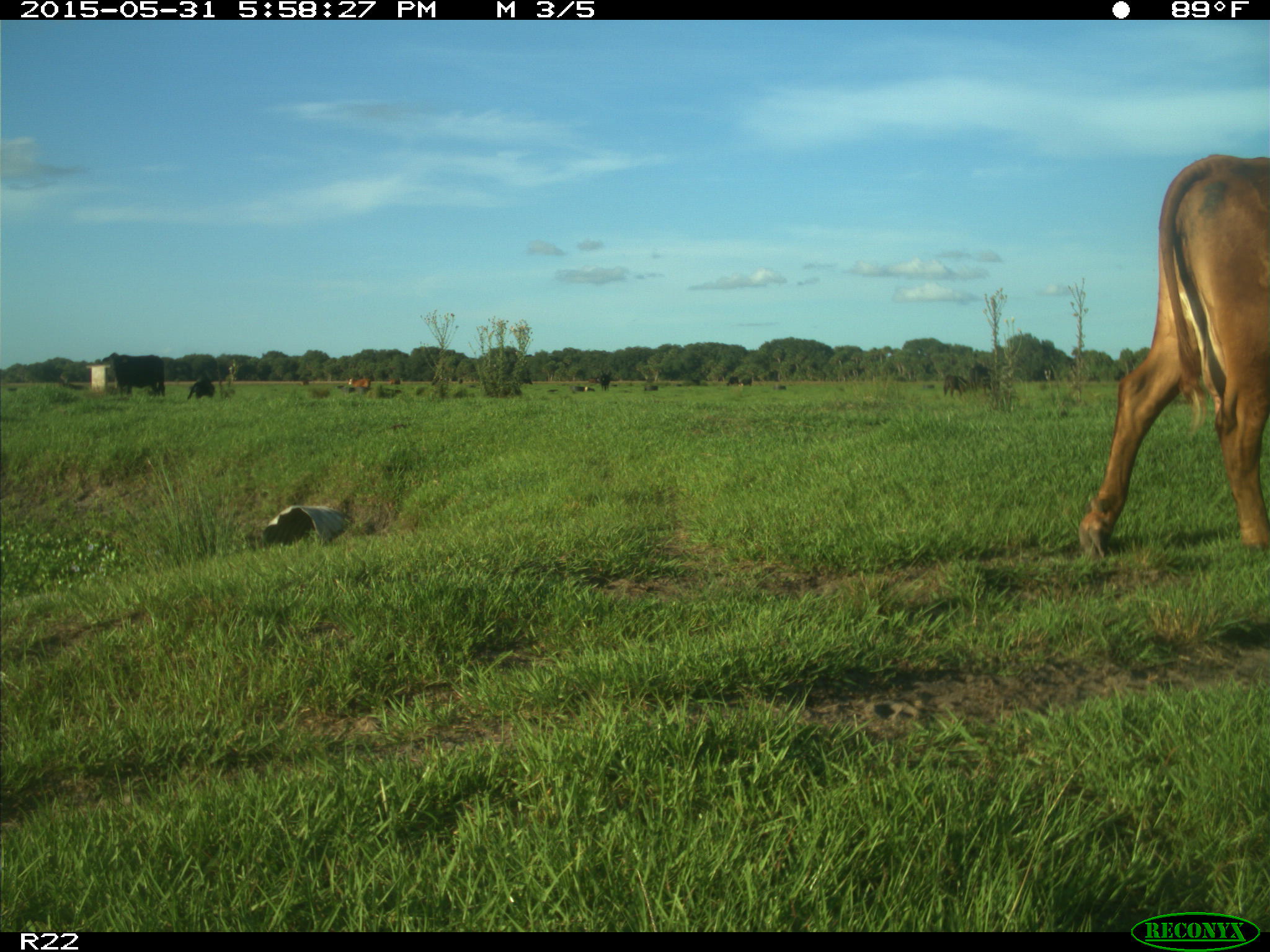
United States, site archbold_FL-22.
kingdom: Animalia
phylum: Chordata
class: Mammalia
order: Artiodactyla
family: Bovidae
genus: Bos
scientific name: Bos taurus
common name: domestic cow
Bos taurus (domestic cow).